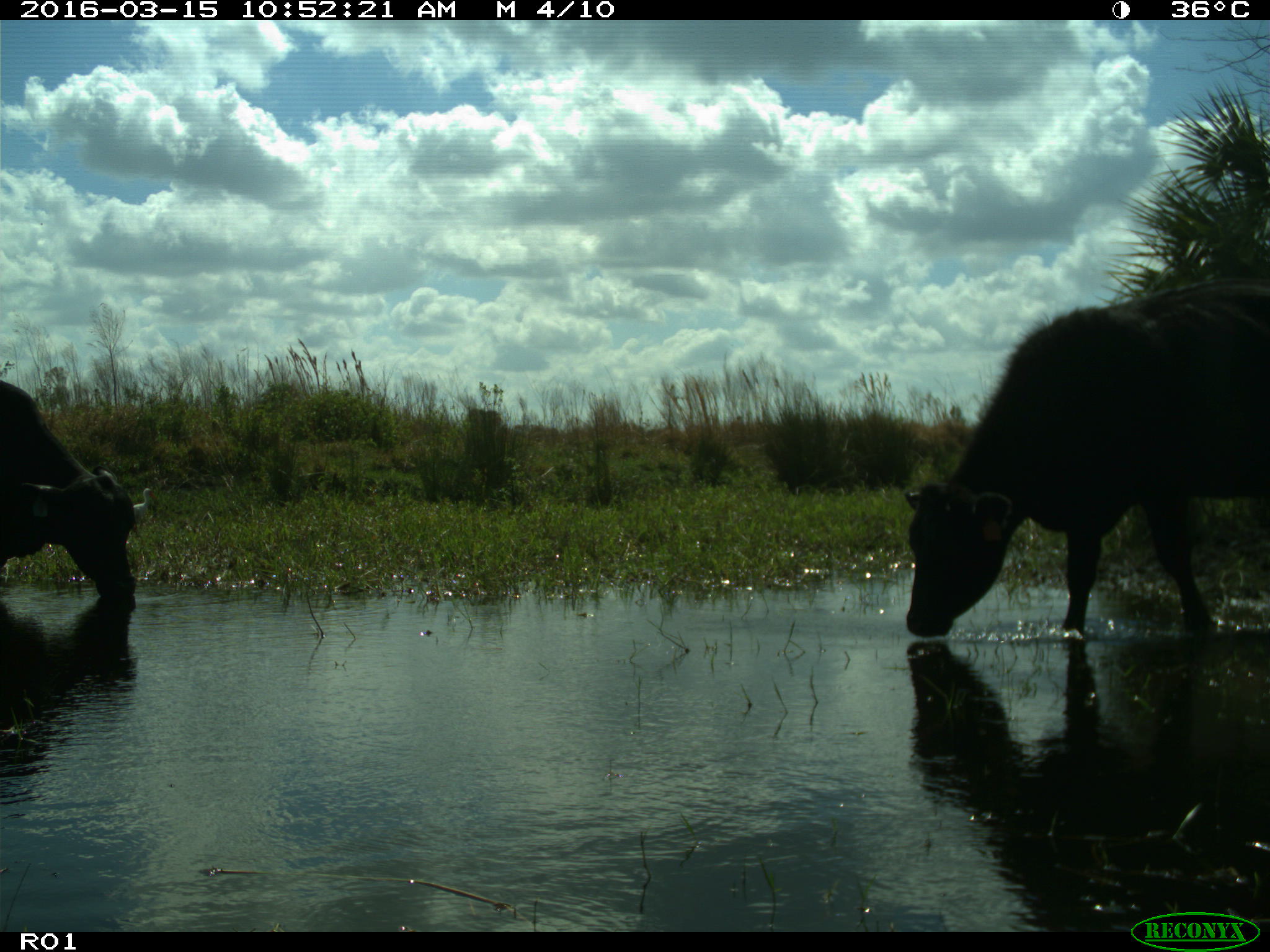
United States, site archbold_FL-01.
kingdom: Animalia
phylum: Chordata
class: Mammalia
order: Artiodactyla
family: Bovidae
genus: Bos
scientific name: Bos taurus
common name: domestic cow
Bos taurus (domestic cow).